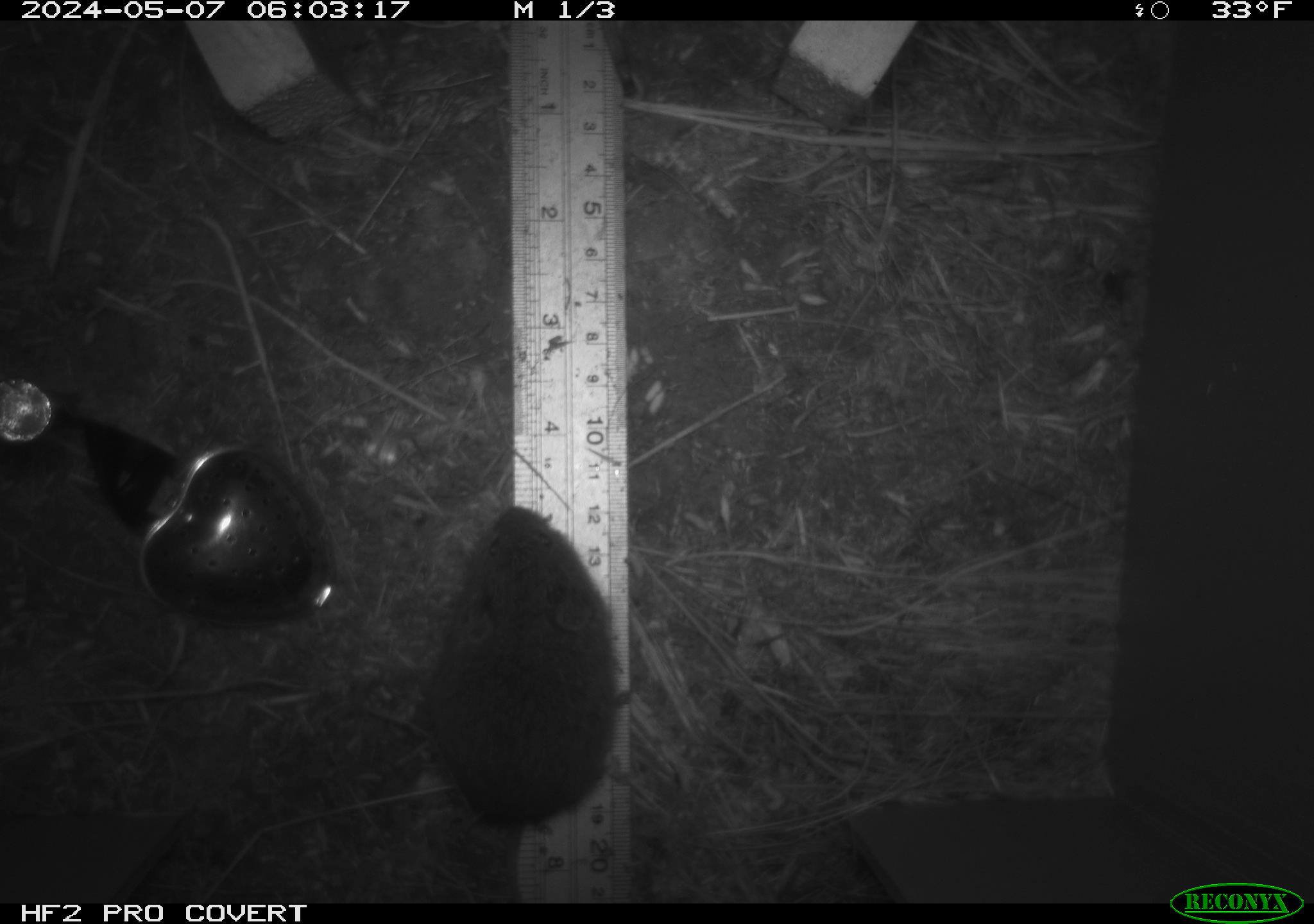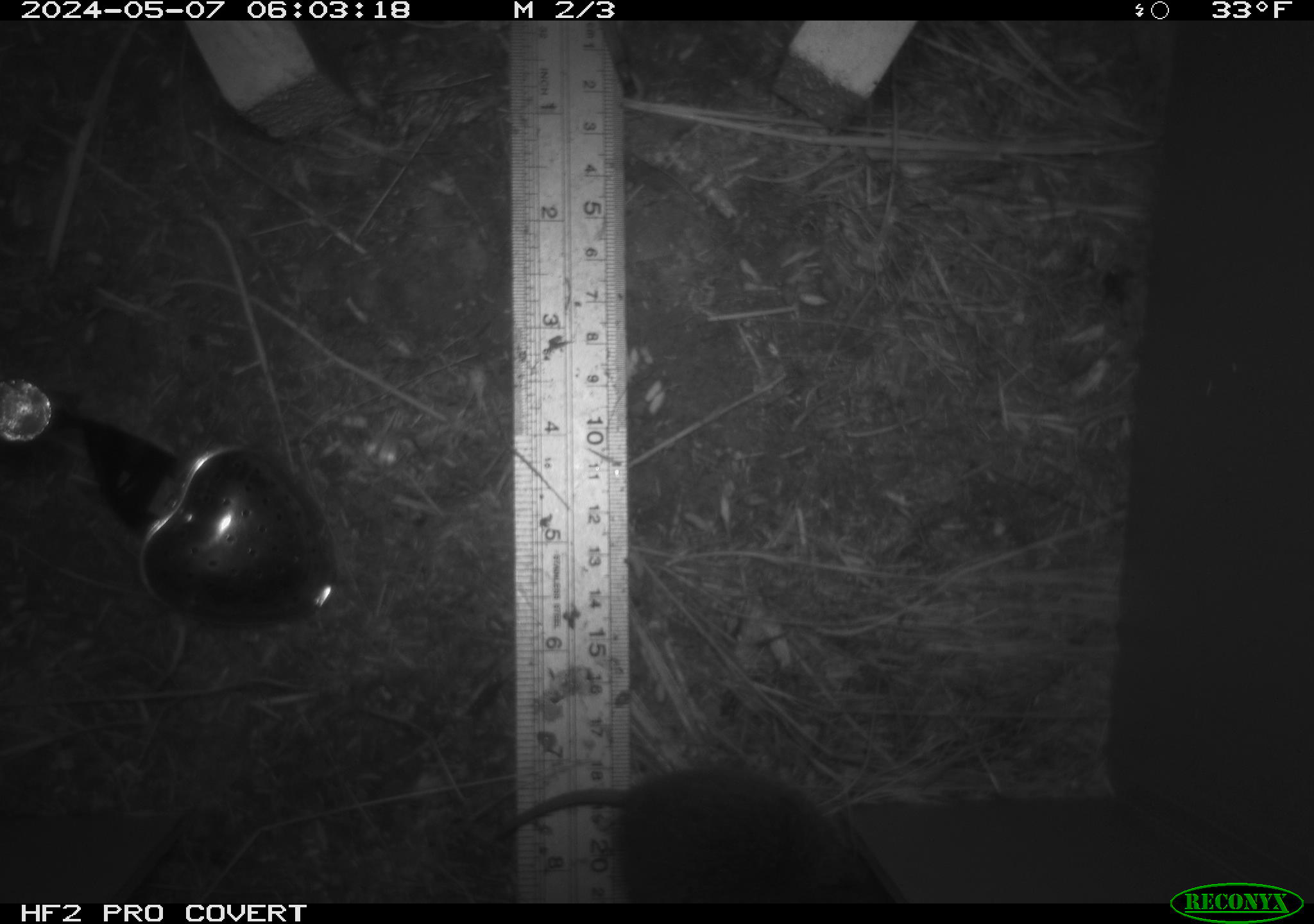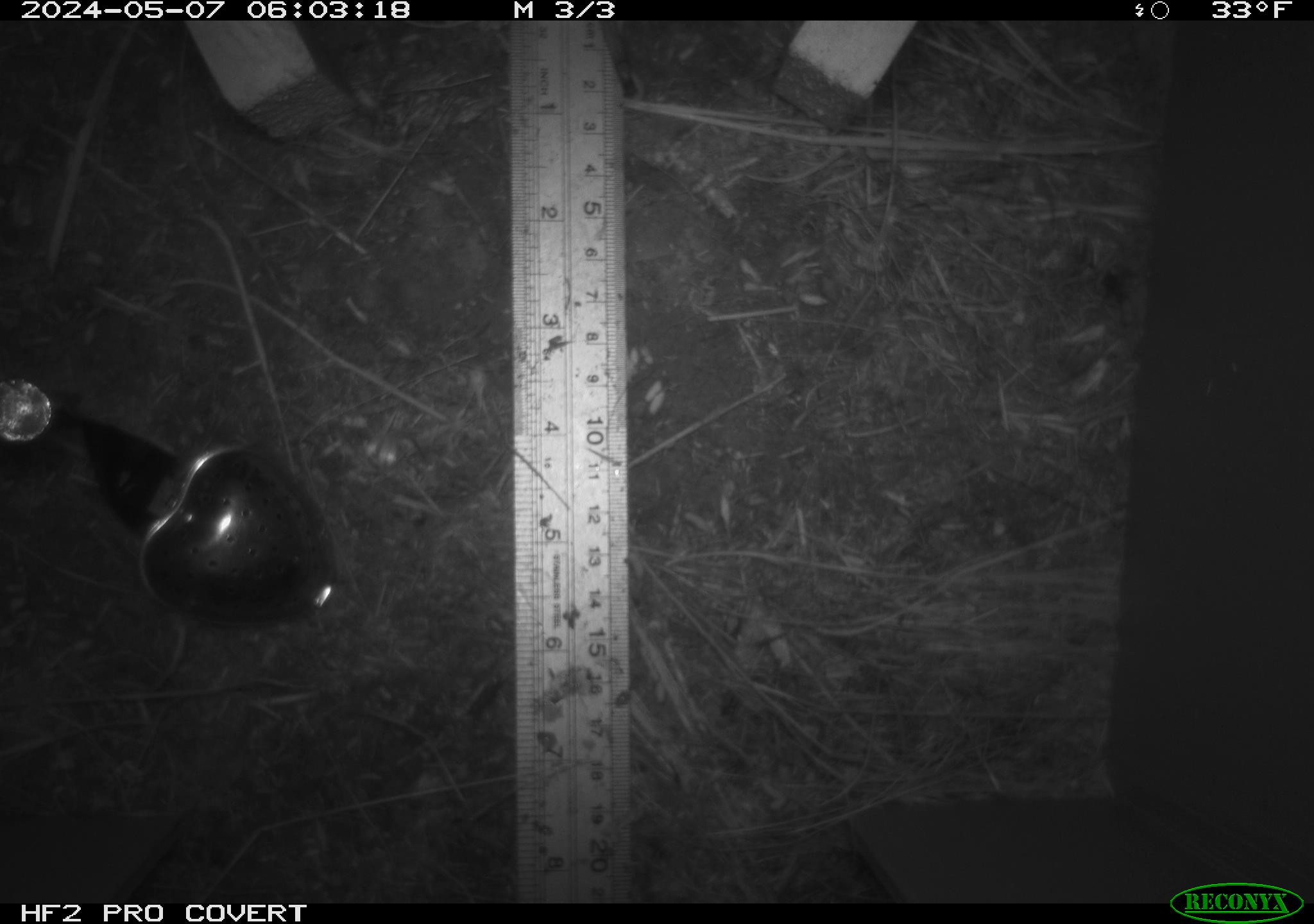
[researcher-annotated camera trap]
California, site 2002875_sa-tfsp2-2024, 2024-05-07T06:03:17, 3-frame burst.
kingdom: Animalia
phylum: Chordata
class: Mammalia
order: Rodentia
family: Cricetidae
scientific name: Arvicolinae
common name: voles, lemmings, and muskrats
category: arvicolinae subfamily